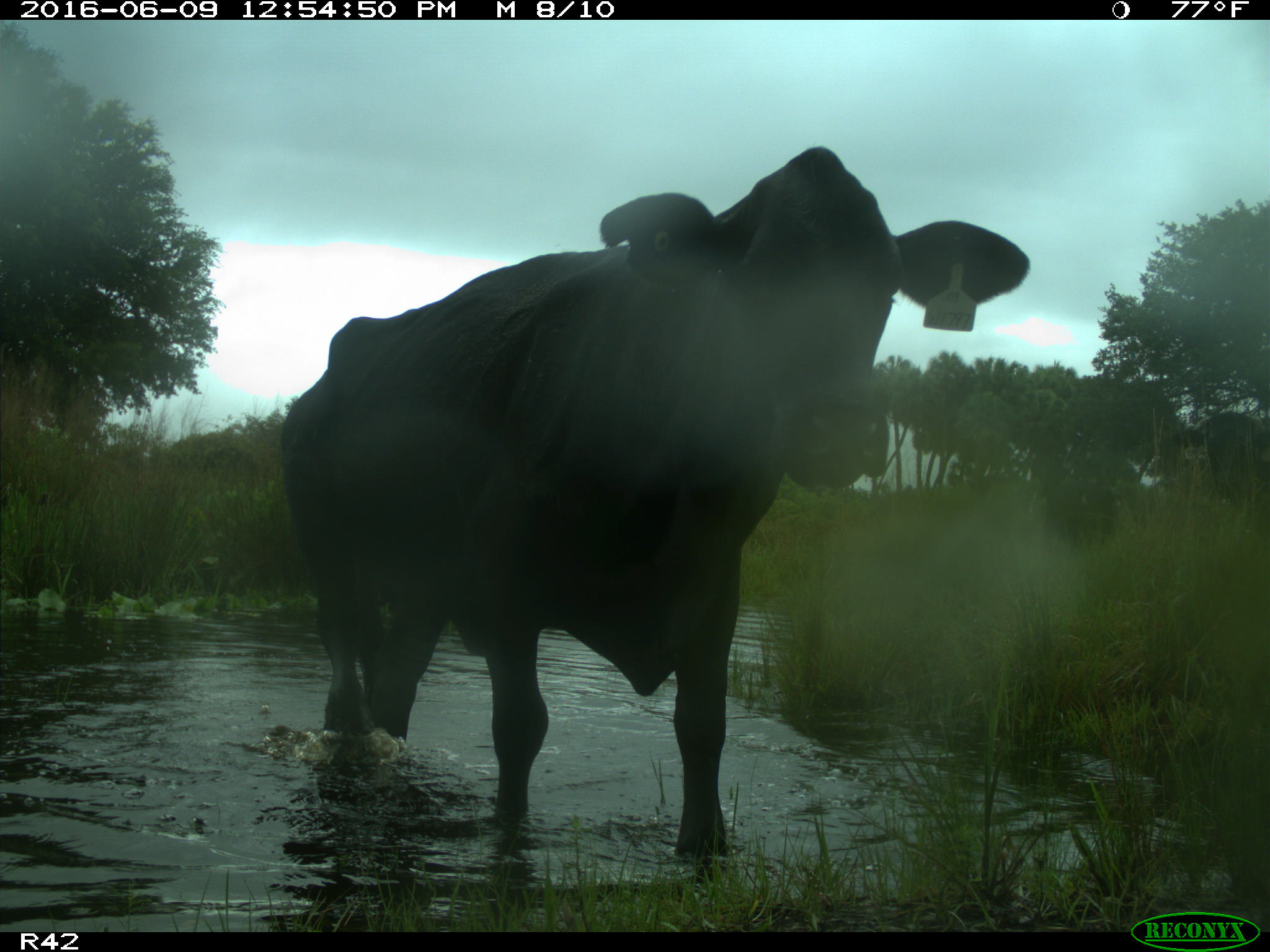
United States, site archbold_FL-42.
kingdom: Animalia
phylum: Chordata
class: Mammalia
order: Artiodactyla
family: Bovidae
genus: Bos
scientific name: Bos taurus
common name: domestic cow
Bos taurus (domestic cow).